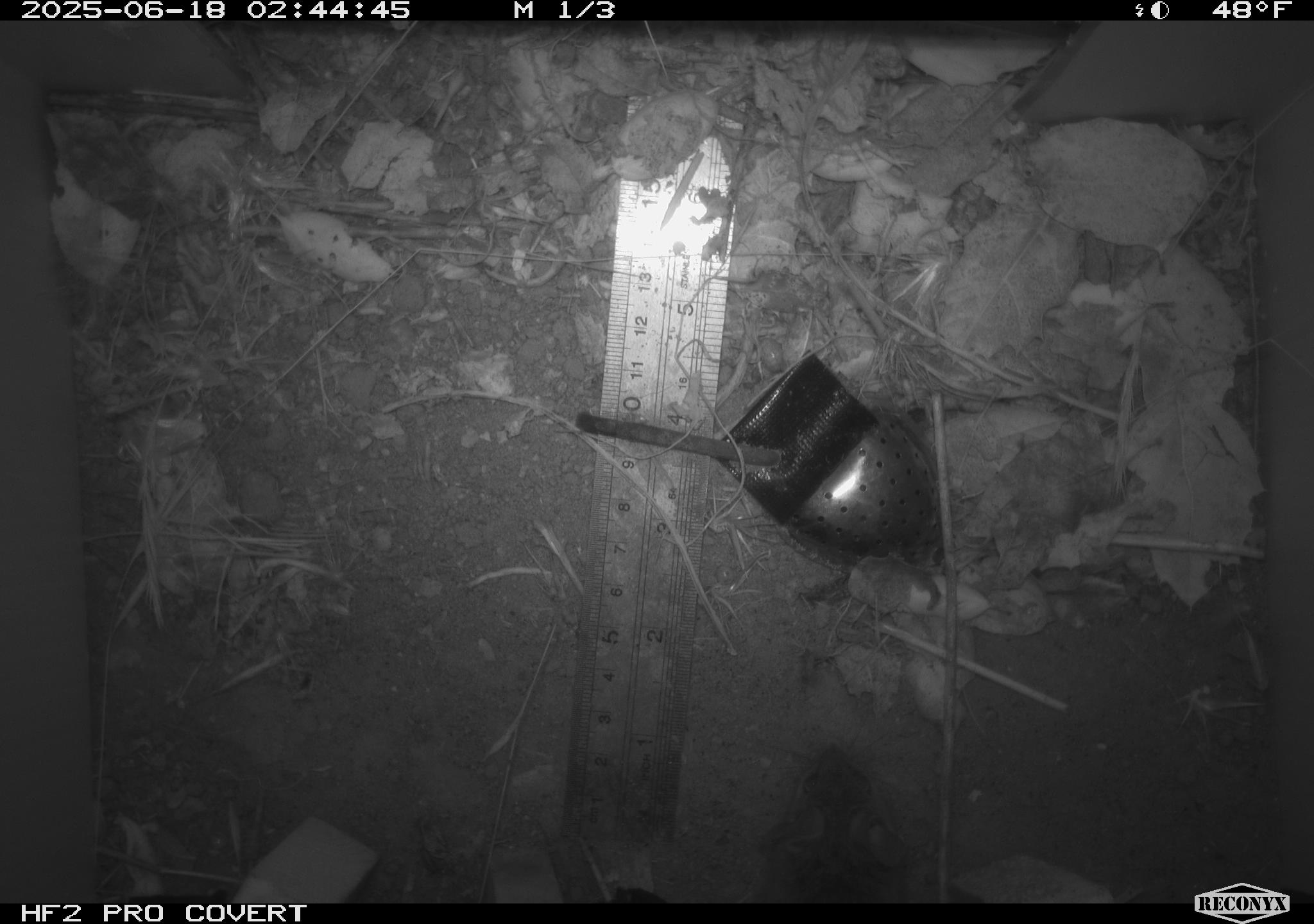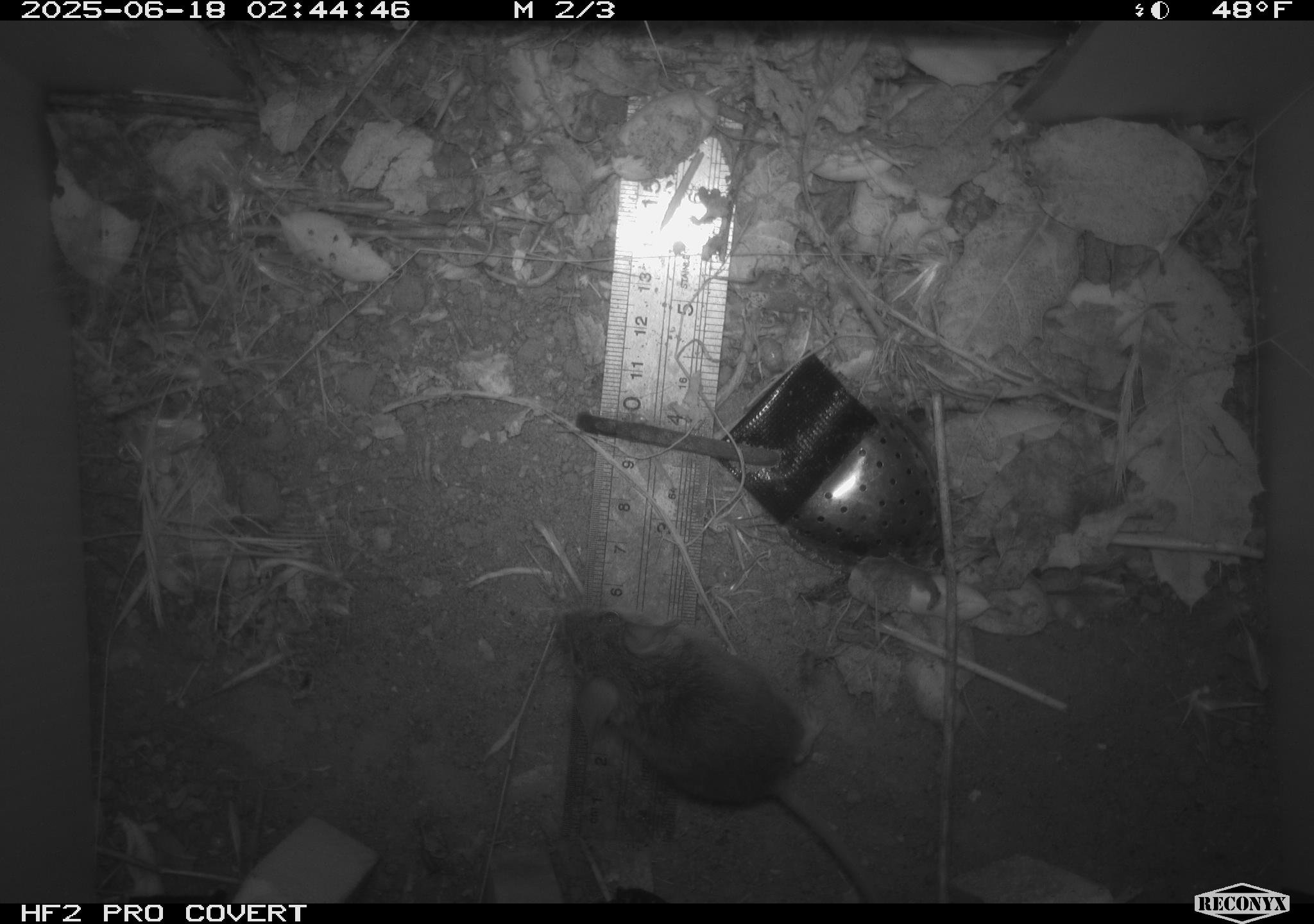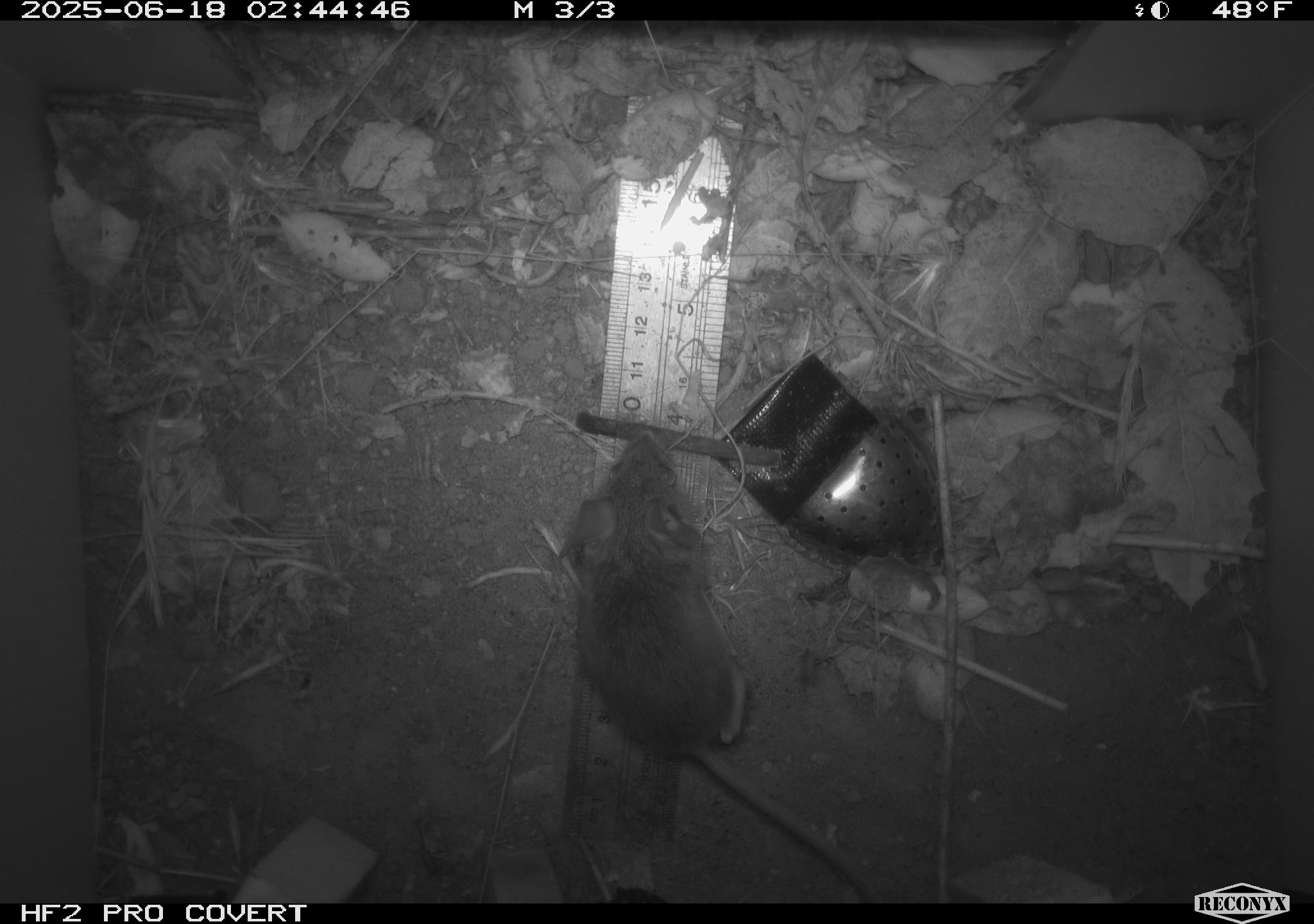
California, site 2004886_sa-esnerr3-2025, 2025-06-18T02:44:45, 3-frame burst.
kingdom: Animalia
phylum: Chordata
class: Mammalia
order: Rodentia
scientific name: Rodentia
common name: rodent